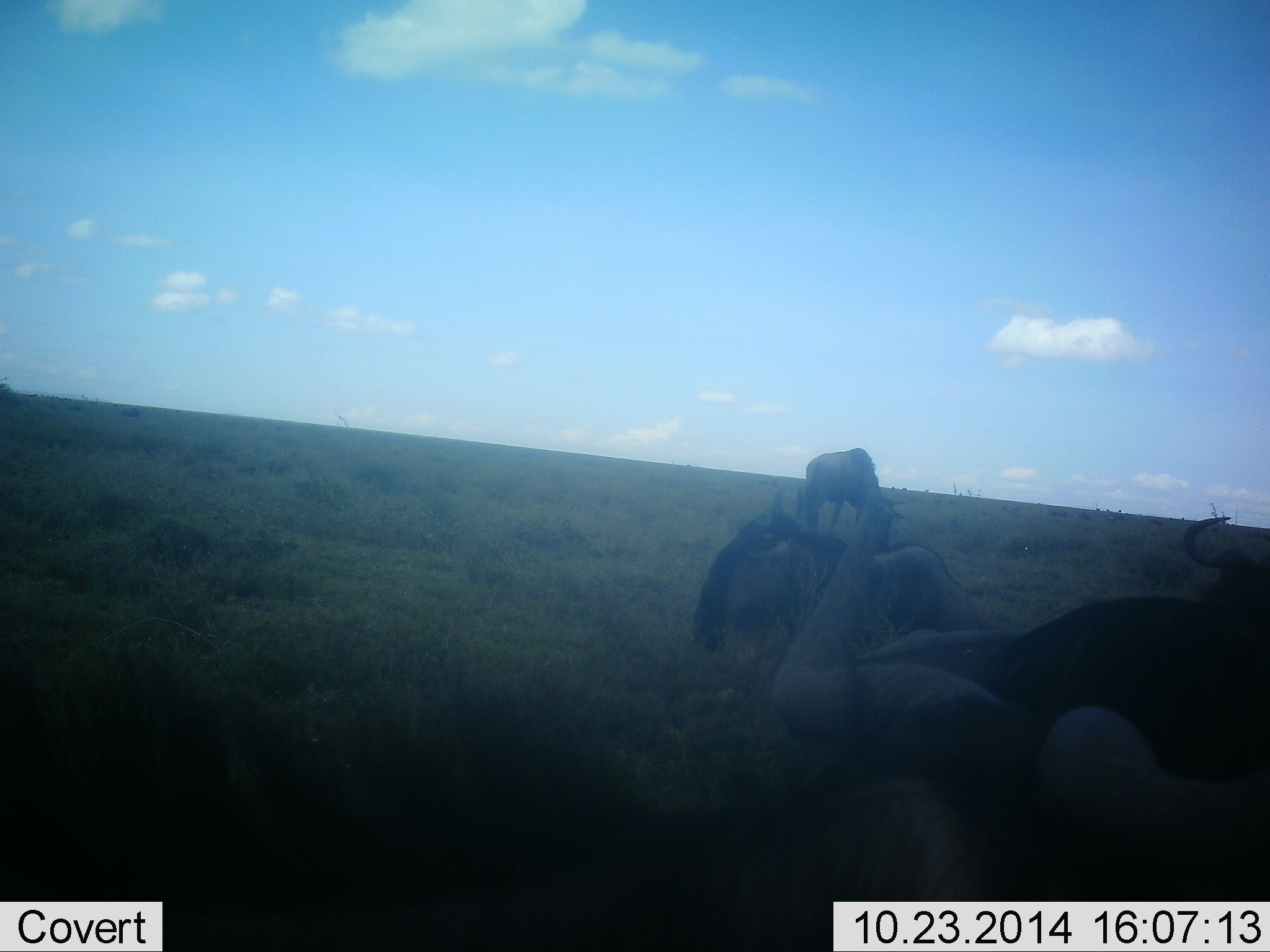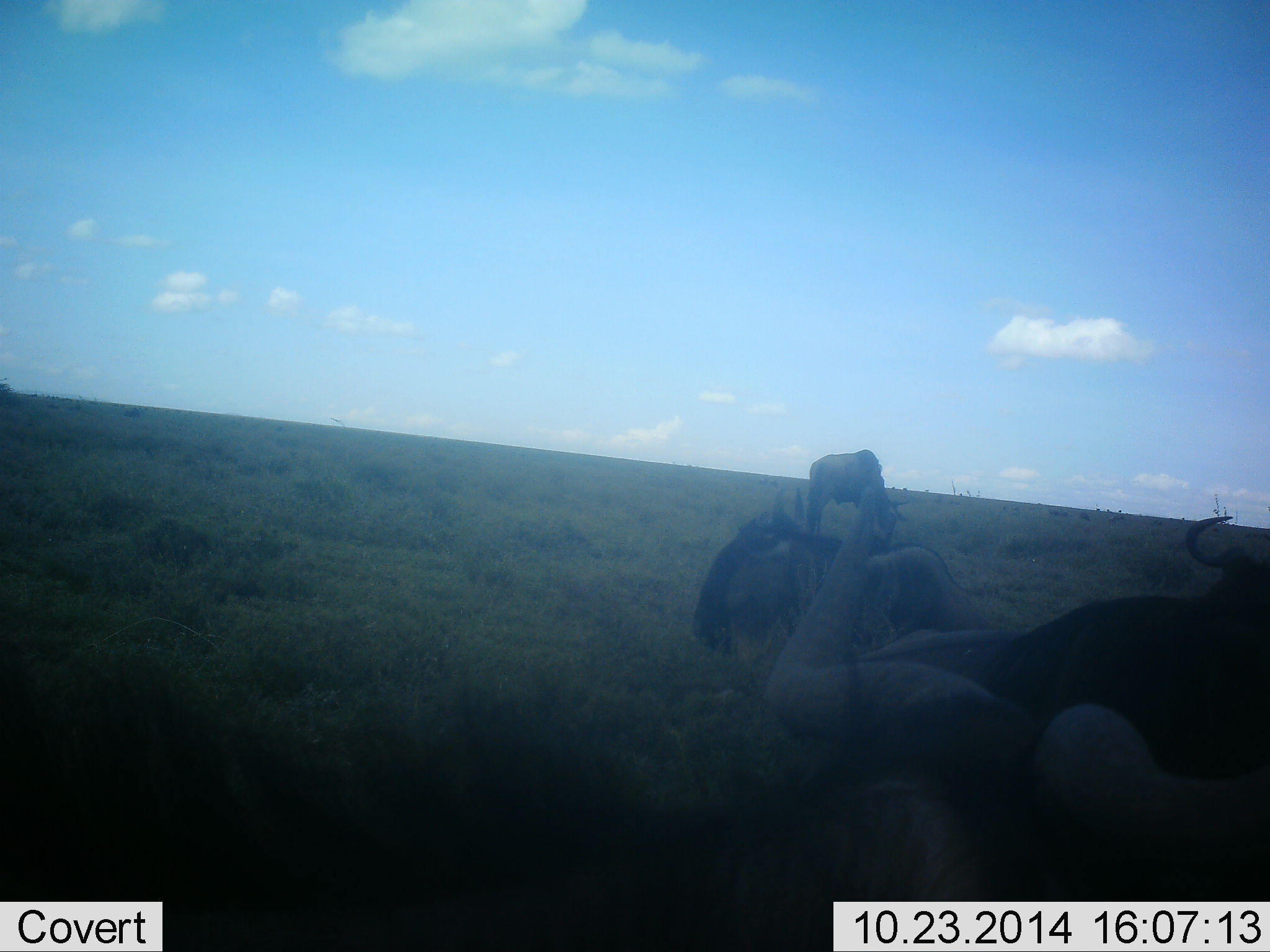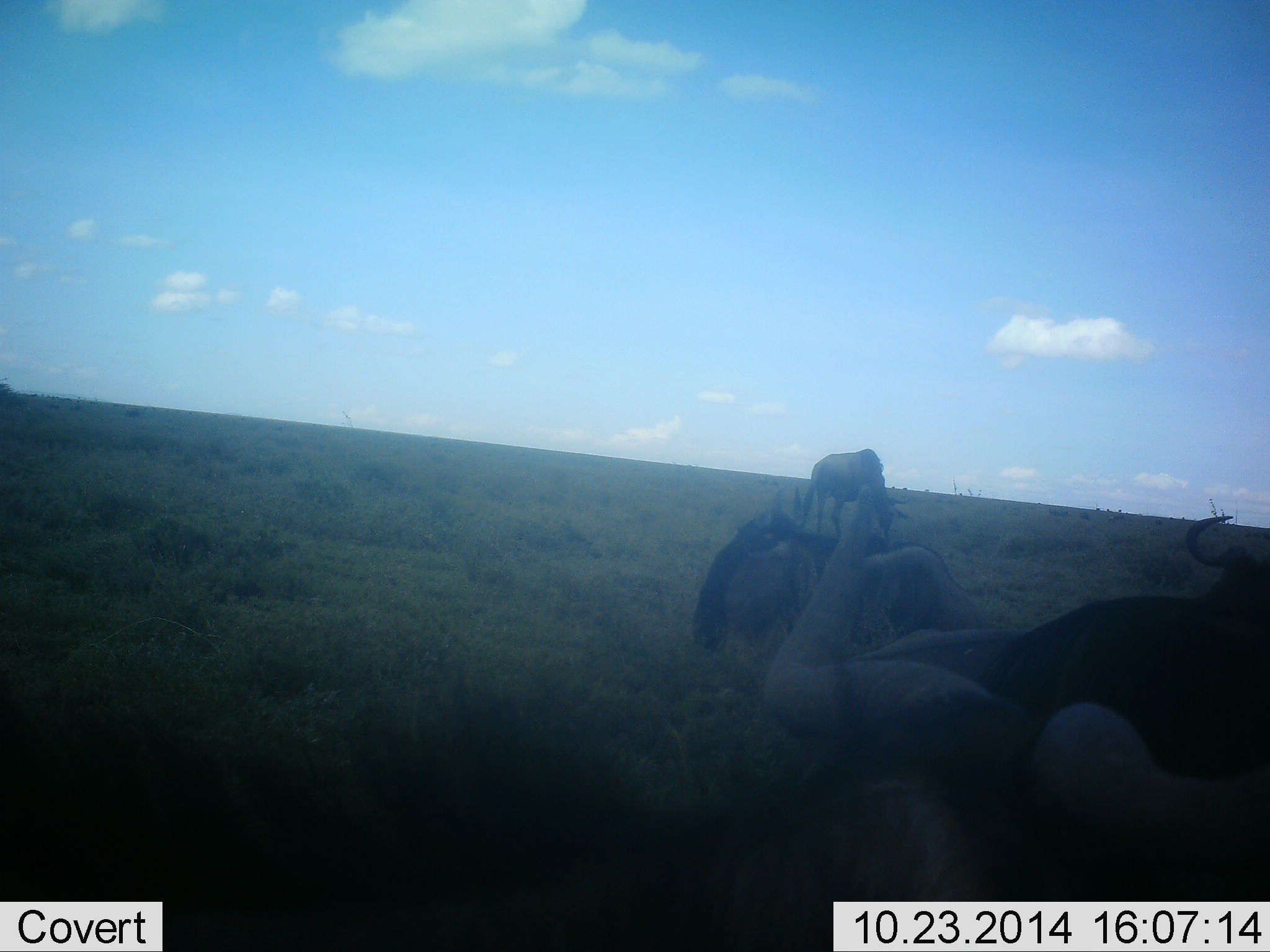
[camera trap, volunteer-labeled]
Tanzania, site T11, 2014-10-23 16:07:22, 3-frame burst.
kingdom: Animalia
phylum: Chordata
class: Mammalia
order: Artiodactyla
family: Bovidae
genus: Connochaetes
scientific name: Connochaetes taurinus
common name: blue wildebeest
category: wildebeest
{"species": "wildebeest (blue wildebeest) (Connochaetes taurinus)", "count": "4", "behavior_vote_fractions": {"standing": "60%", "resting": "70%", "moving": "0%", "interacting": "0%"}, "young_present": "0%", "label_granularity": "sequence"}